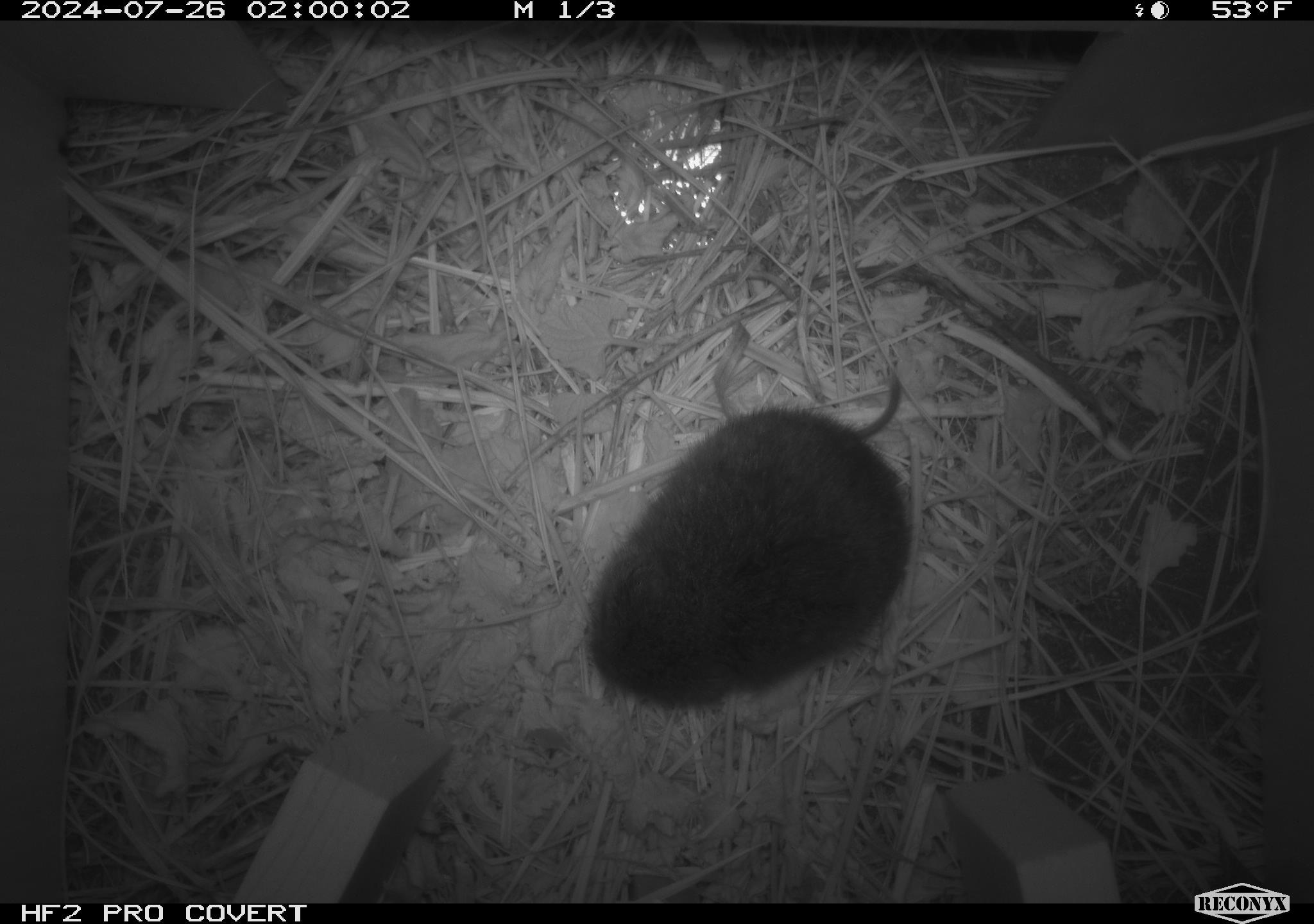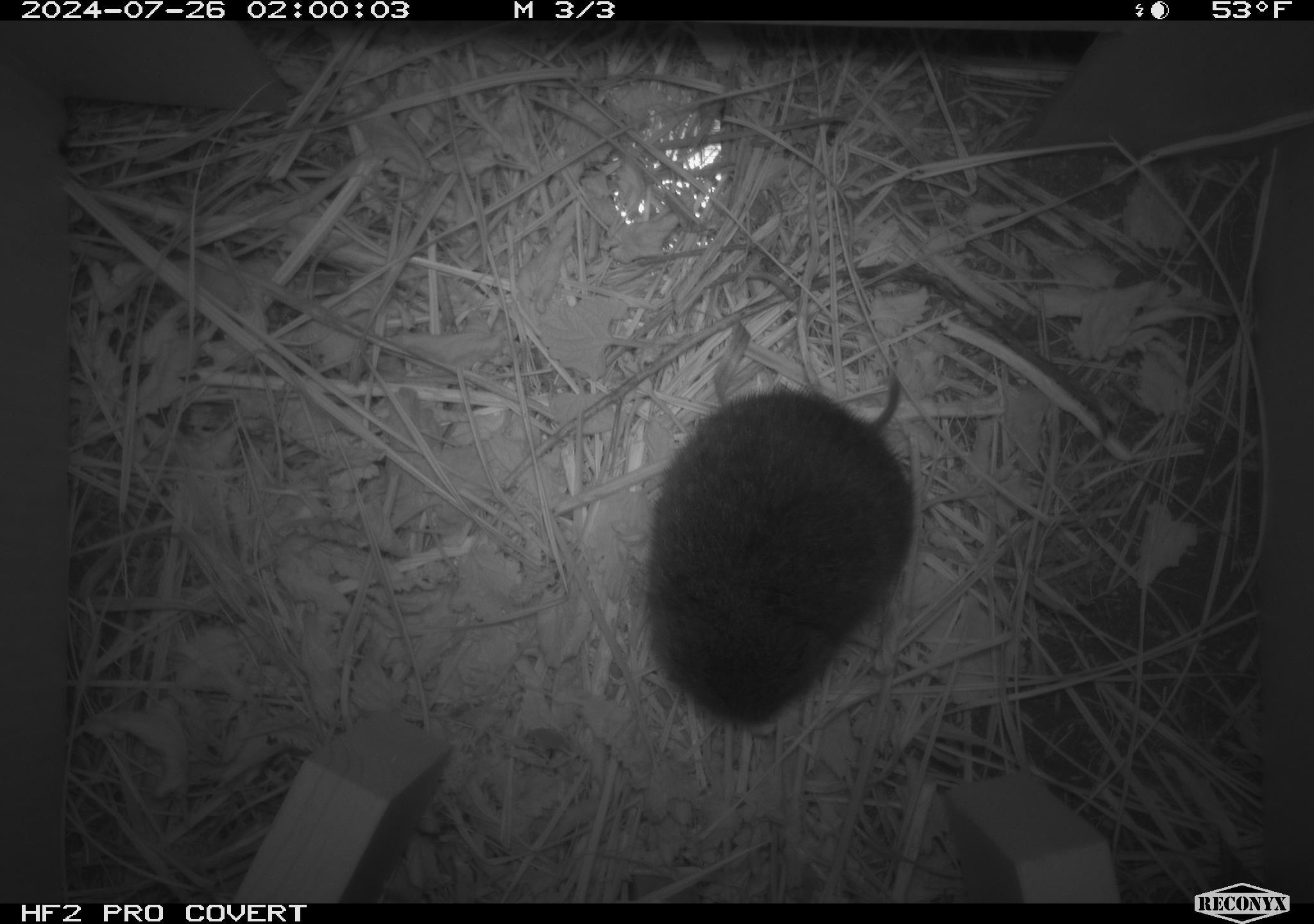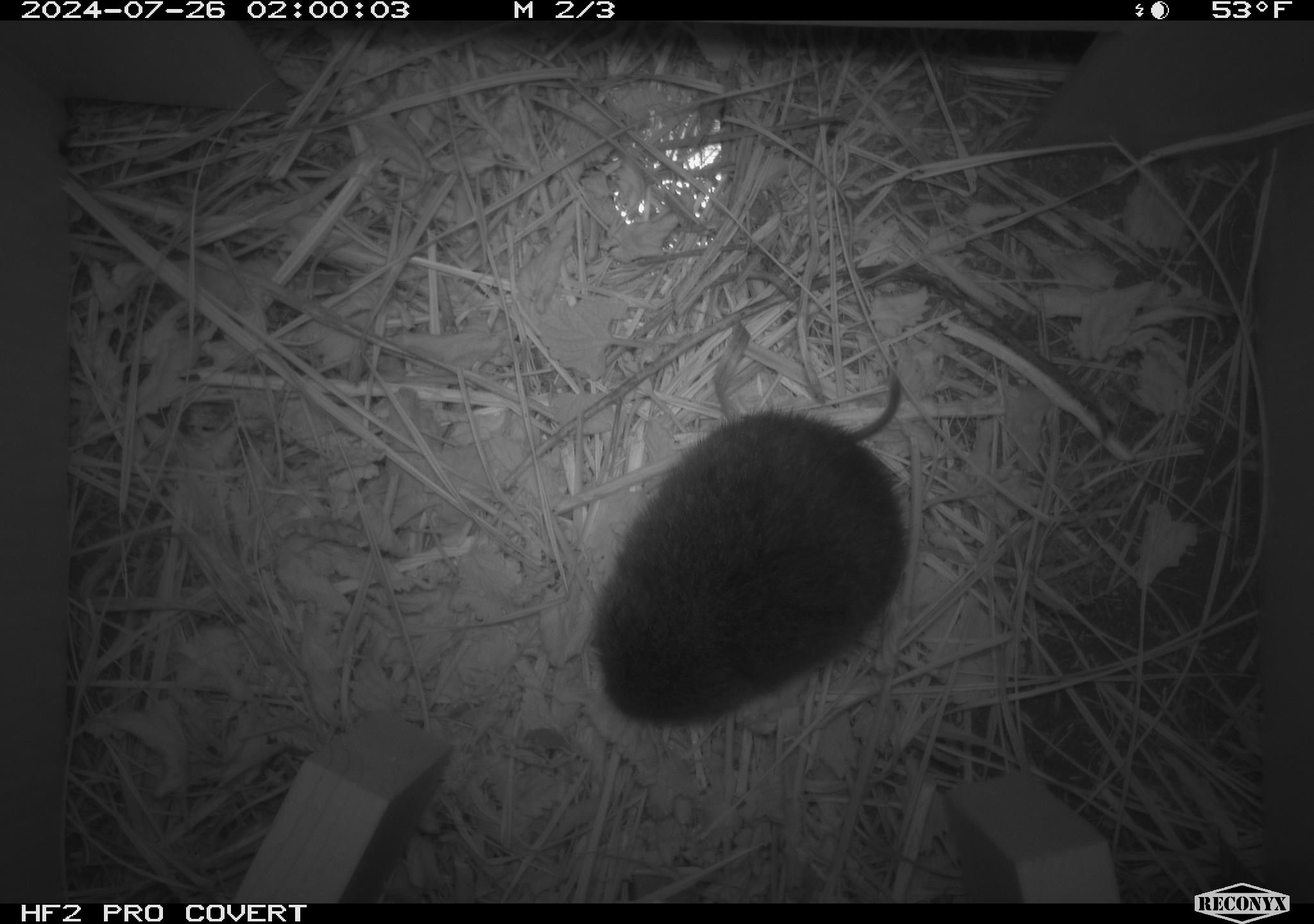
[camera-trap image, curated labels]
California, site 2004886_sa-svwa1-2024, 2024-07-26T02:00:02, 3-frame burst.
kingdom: Animalia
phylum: Chordata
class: Mammalia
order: Rodentia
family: Cricetidae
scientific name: Arvicolinae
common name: voles, lemmings, and muskrats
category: arvicolinae subfamily